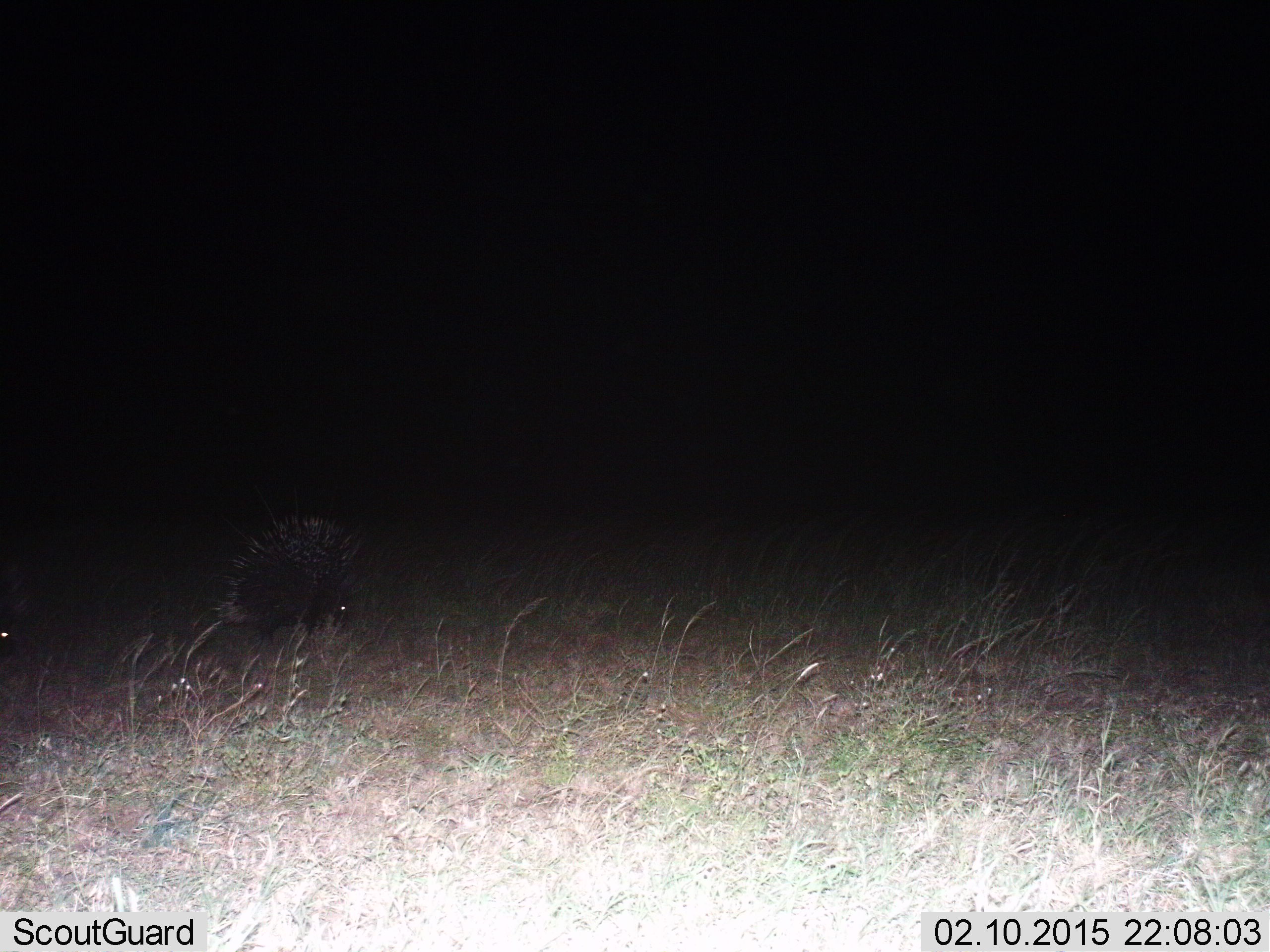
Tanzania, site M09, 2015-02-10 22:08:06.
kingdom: Animalia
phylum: Chordata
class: Mammalia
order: Rodentia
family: Hystricidae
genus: Hystrix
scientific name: Hystrix cristata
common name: crested porcupine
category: porcupine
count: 1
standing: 30%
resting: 0%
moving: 70%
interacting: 0%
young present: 0%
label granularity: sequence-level